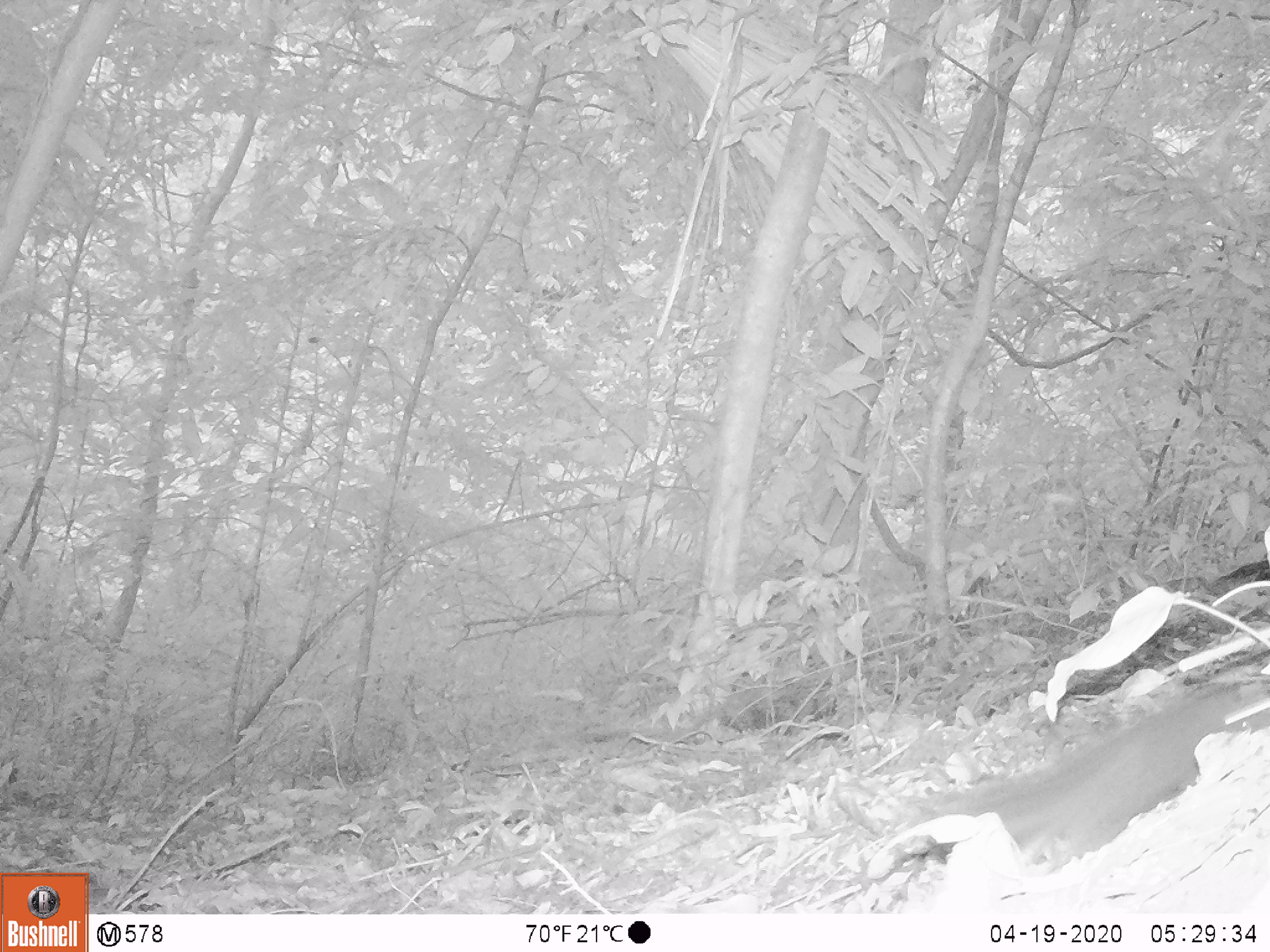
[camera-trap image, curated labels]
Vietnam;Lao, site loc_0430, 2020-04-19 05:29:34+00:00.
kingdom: Animalia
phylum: Chordata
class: Mammalia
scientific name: Mammalia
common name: mammal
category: unidentified small mammal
Unidentified small mammal (mammal) (Mammalia). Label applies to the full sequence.